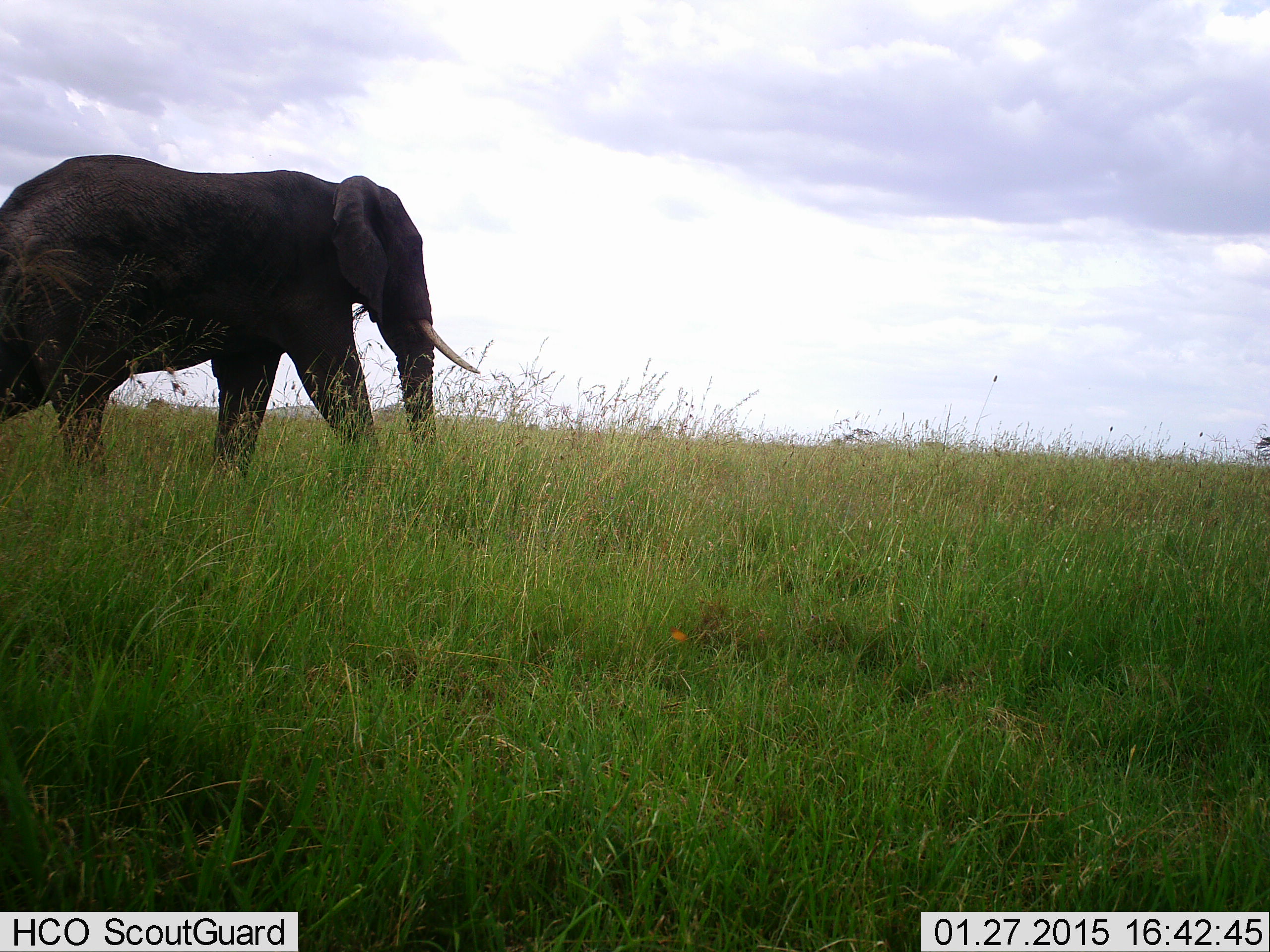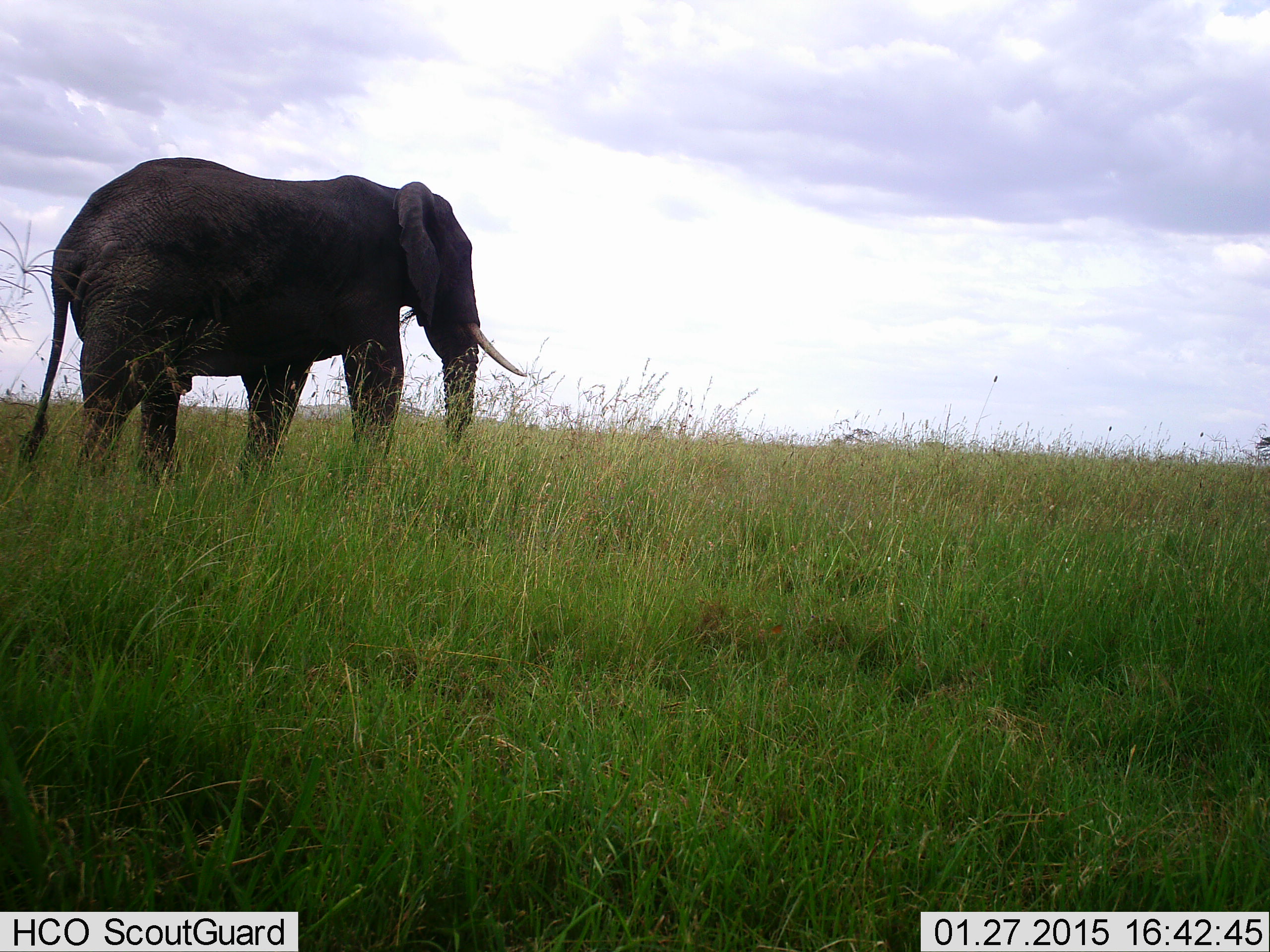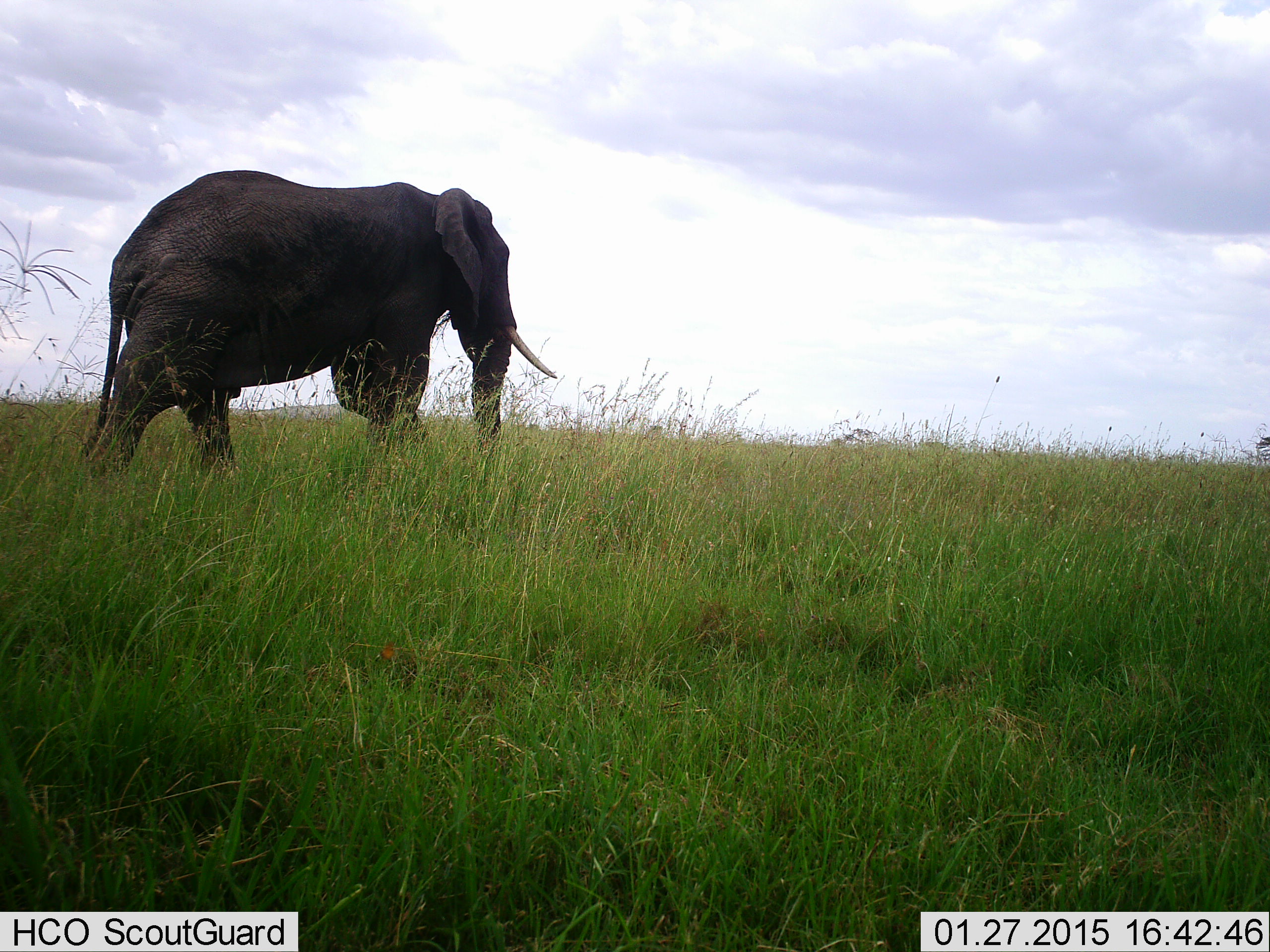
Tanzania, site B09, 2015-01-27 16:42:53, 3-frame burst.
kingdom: Animalia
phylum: Chordata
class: Mammalia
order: Proboscidea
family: Elephantidae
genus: Loxodonta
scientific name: Loxodonta africana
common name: african bush elephant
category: elephant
Elephant (african bush elephant) (Loxodonta africana), count 1. Behavior (volunteer vote fractions): standing 18%, resting 0%, moving 82%, interacting 0%. Young present (vote fraction): 0%. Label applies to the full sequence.